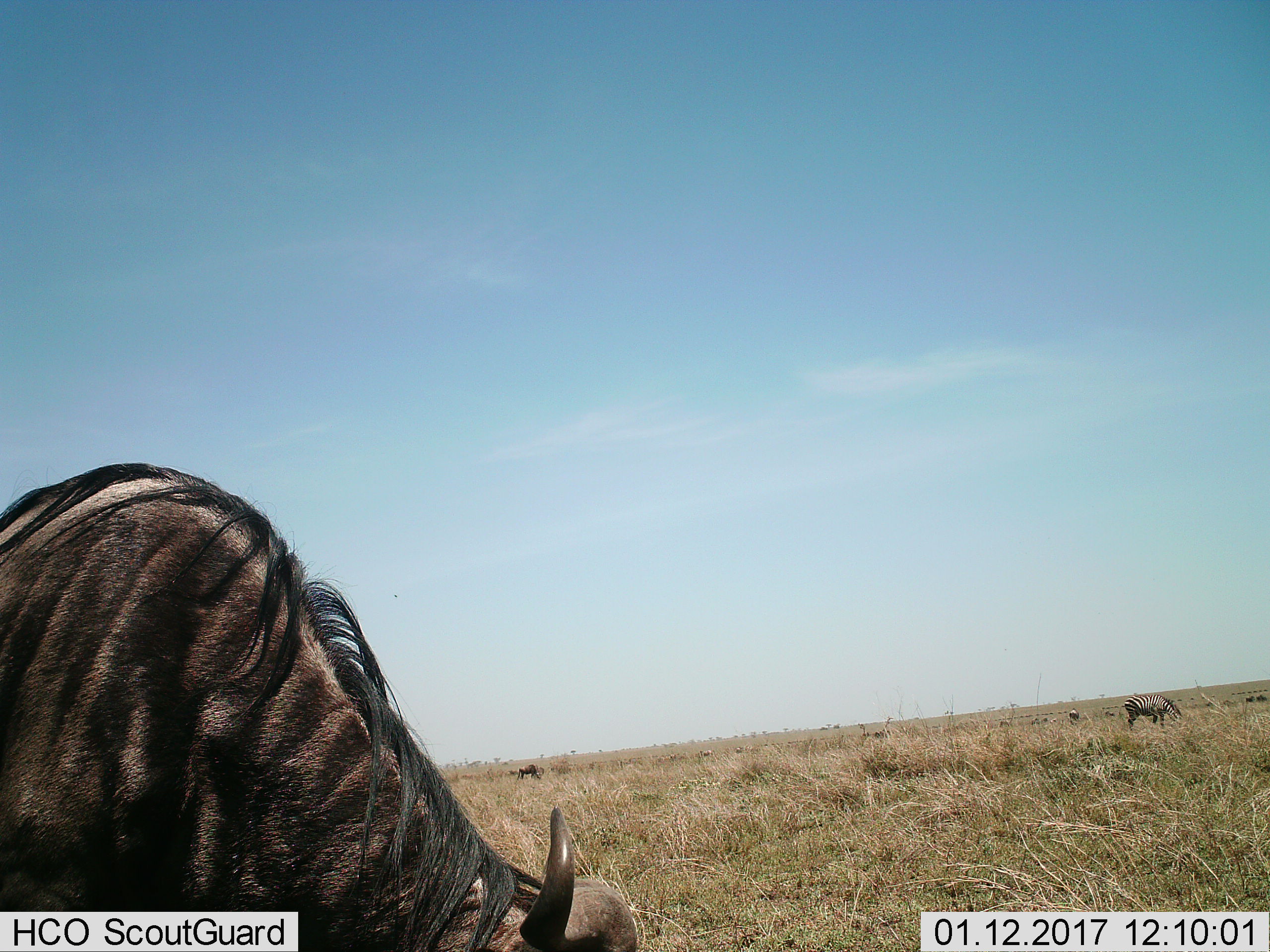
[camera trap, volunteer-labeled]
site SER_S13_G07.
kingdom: Animalia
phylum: Chordata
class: Mammalia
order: Artiodactyla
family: Bovidae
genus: Connochaetes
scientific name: Connochaetes taurinus taurinus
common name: blue wildebeest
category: wildebeestblue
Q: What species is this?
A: Wildebeestblue (blue wildebeest) (Connochaetes taurinus taurinus).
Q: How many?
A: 1.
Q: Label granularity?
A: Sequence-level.